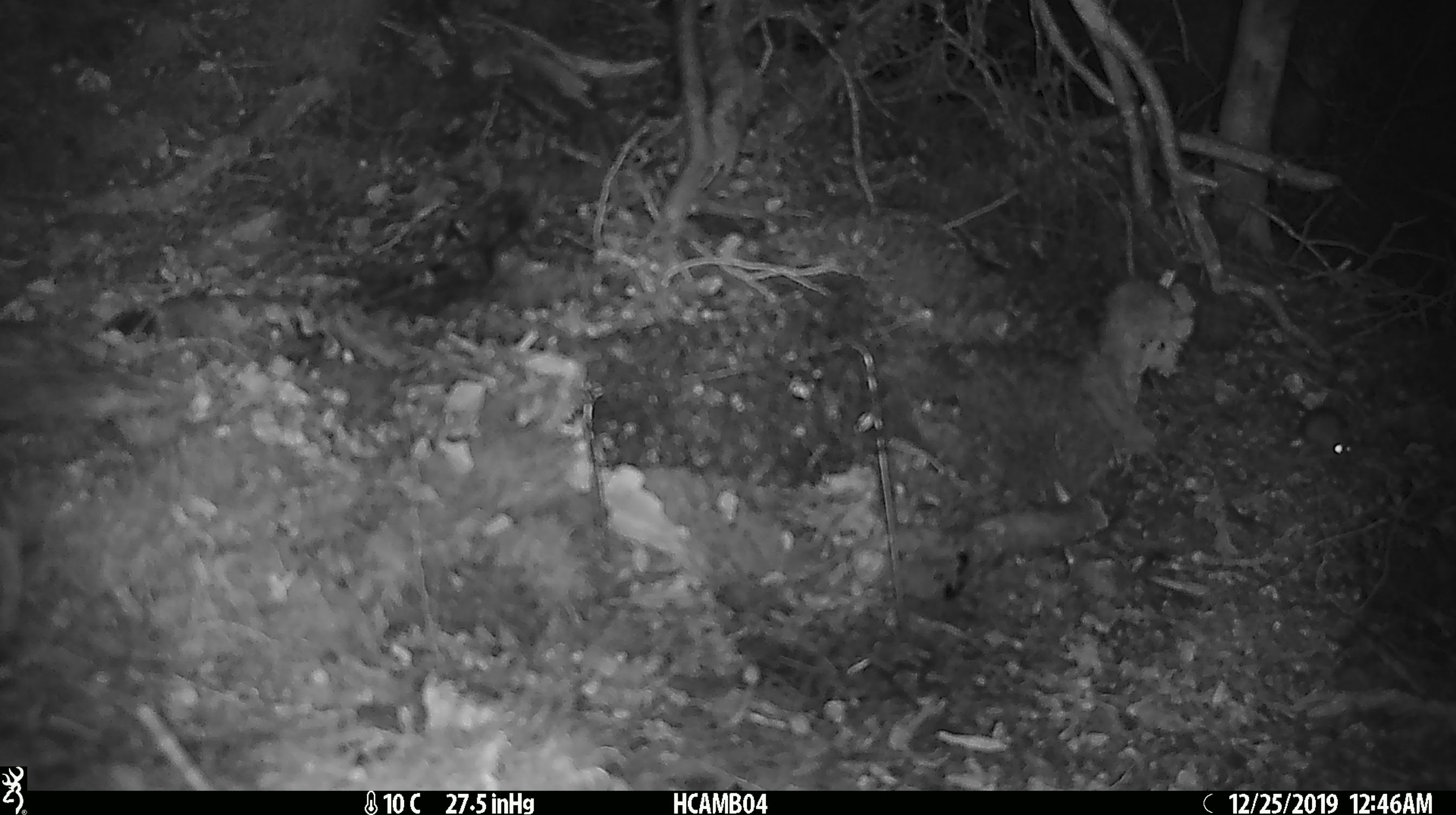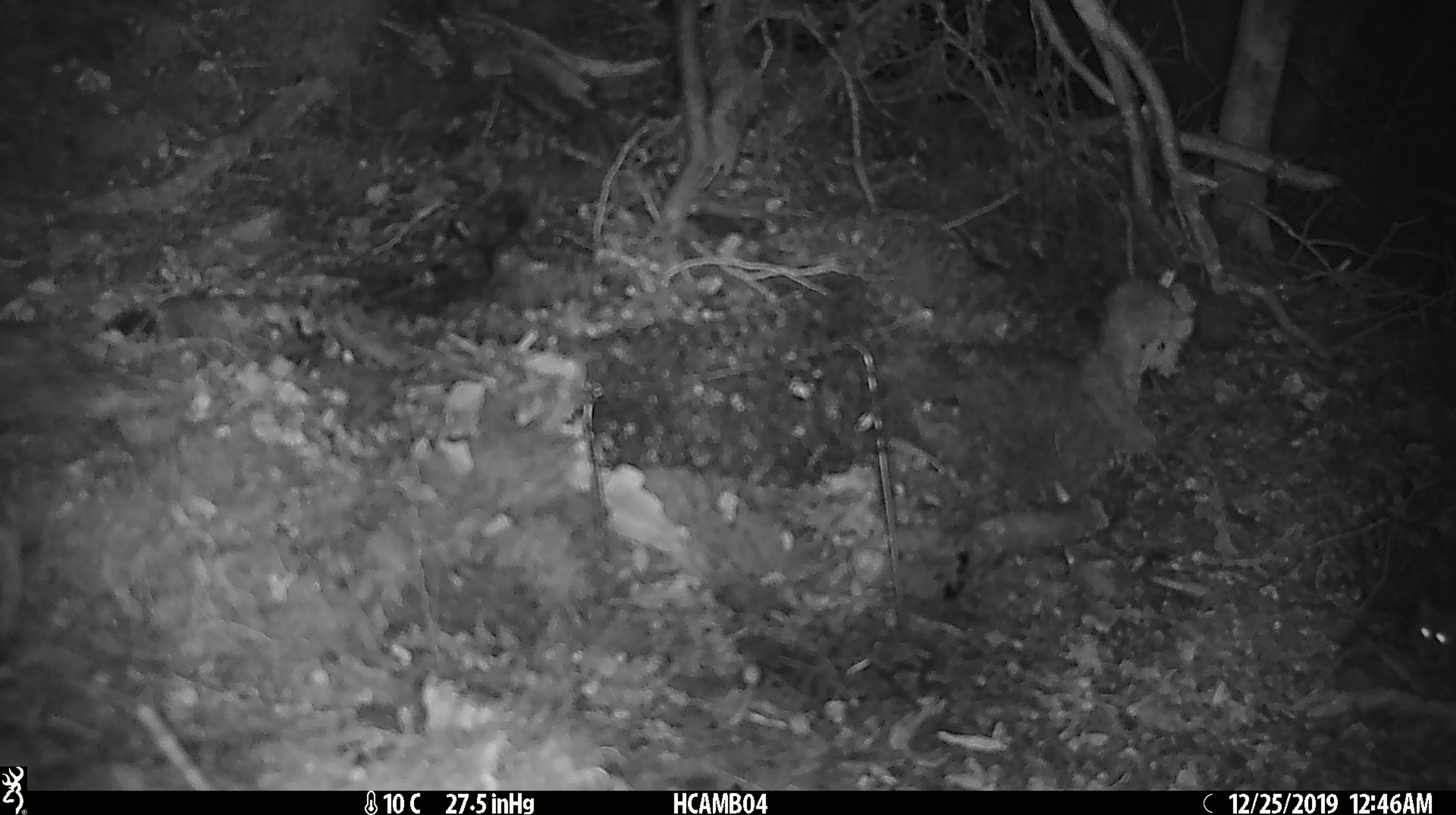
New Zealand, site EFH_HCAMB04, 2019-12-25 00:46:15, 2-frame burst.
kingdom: Animalia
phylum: Chordata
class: Mammalia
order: Rodentia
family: Muridae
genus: Mus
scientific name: Mus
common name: mouse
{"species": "mouse (Mus)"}